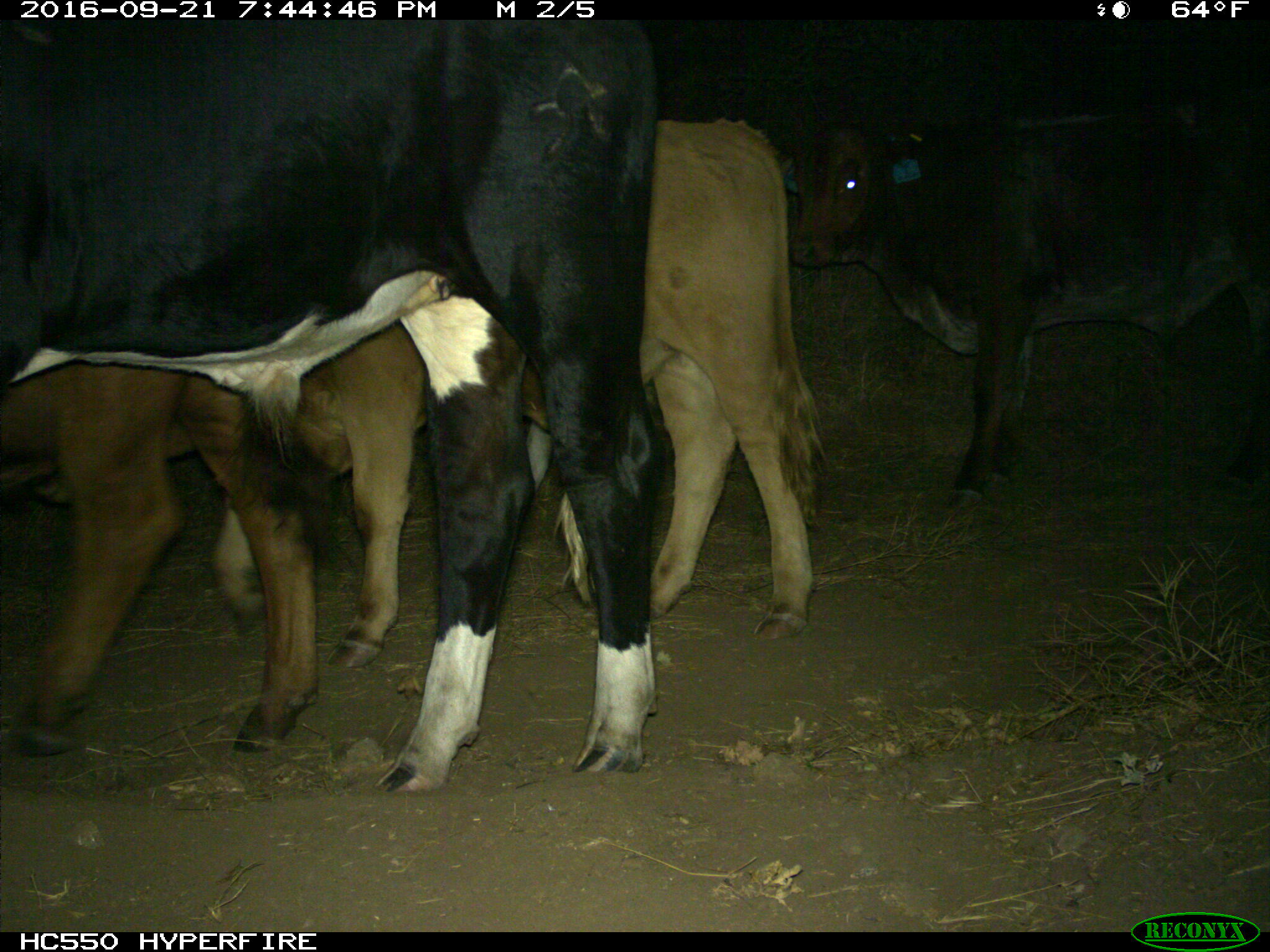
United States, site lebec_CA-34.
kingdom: Animalia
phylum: Chordata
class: Mammalia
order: Artiodactyla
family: Bovidae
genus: Bos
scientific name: Bos taurus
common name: domestic cow